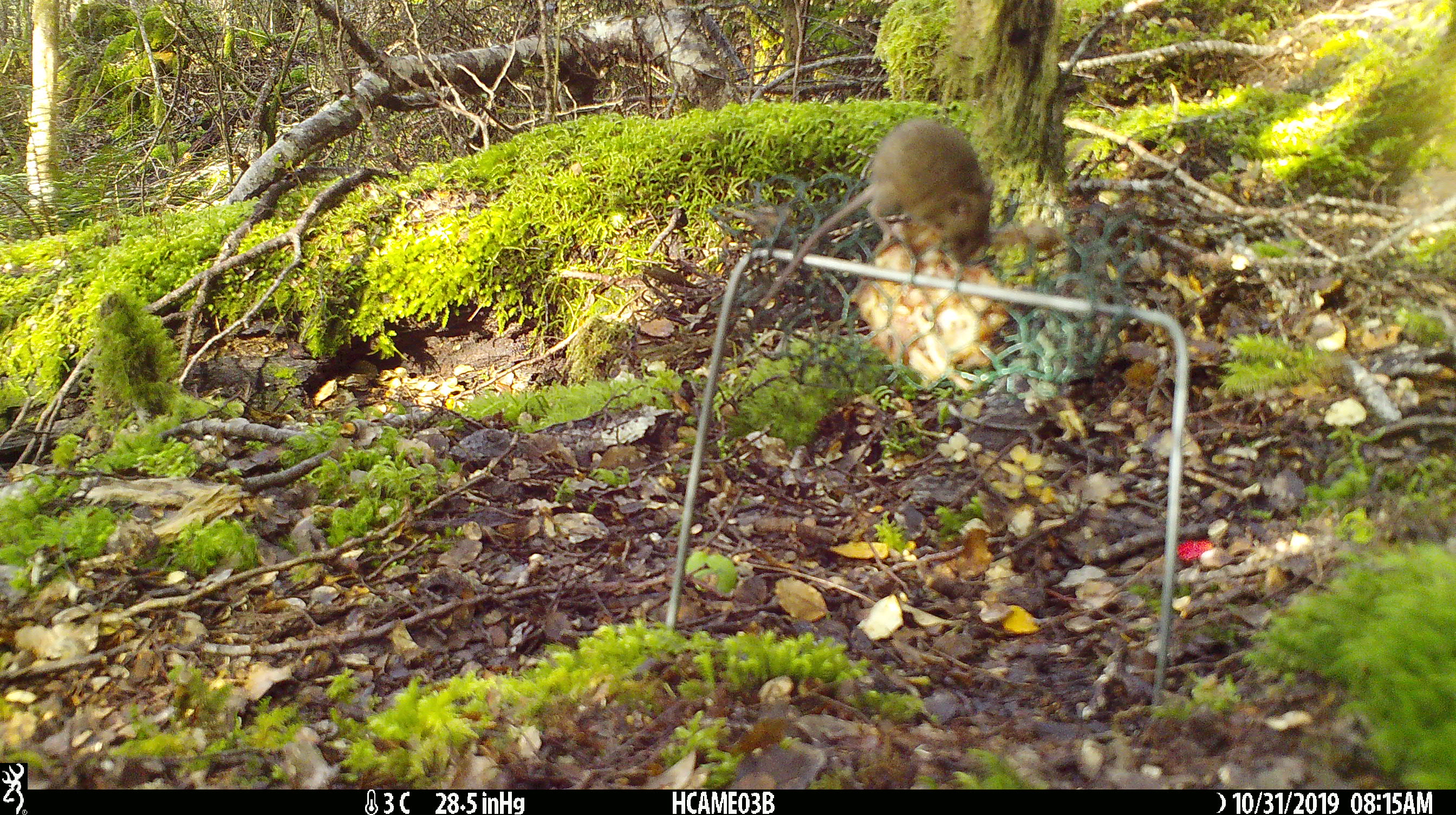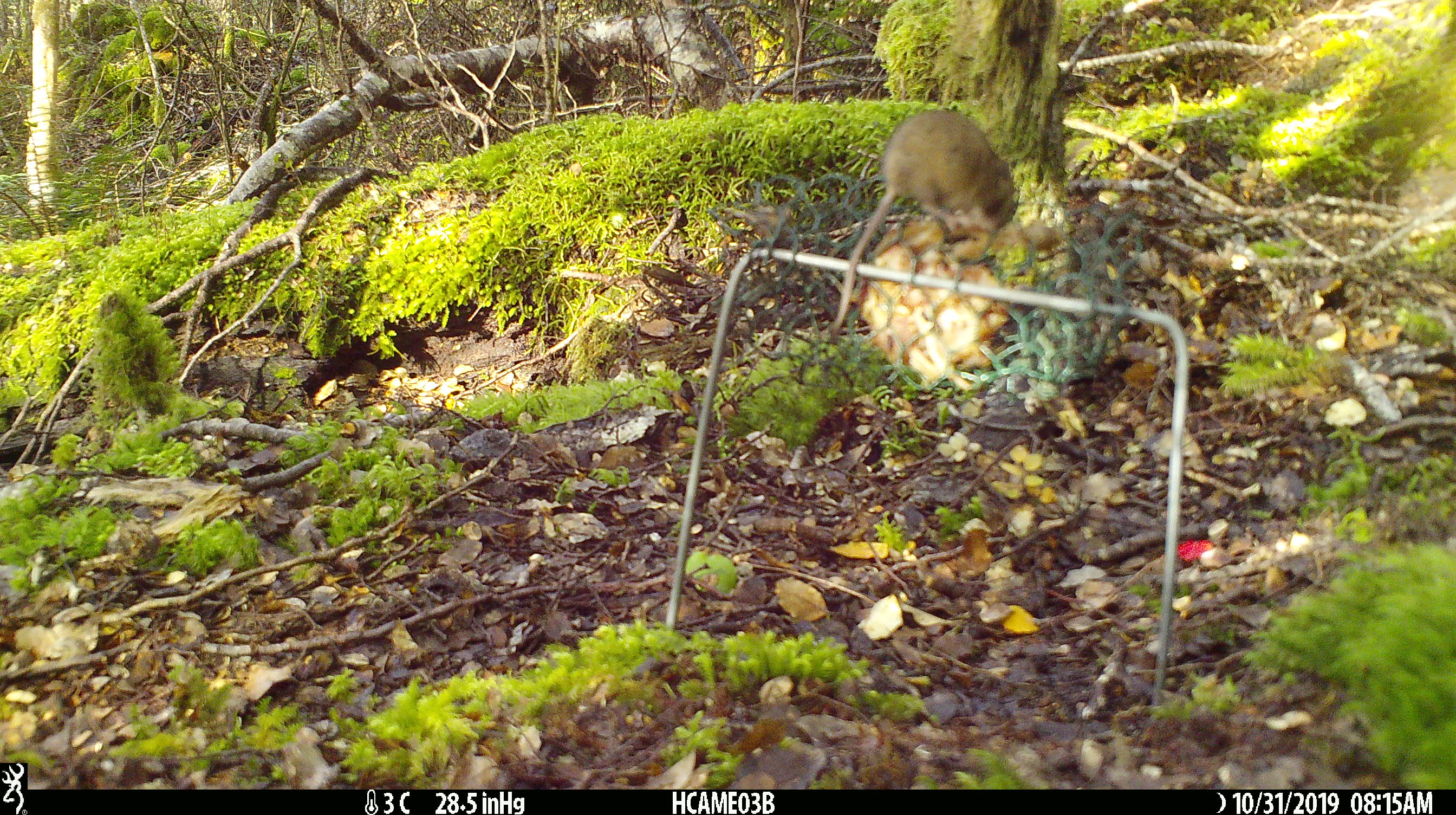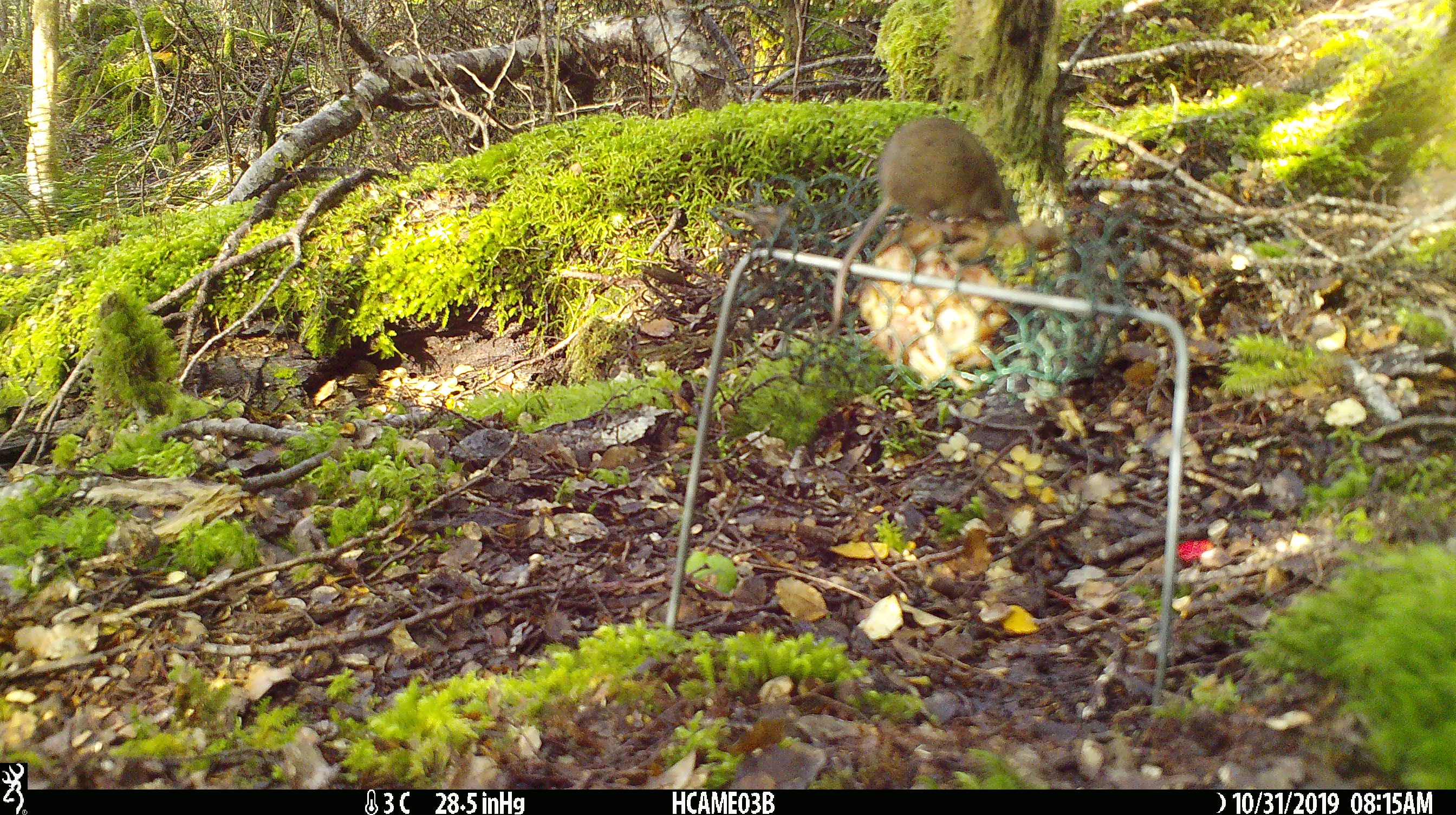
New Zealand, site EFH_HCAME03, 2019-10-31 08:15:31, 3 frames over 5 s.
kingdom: Animalia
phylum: Chordata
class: Mammalia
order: Rodentia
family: Muridae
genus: Mus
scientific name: Mus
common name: mouse